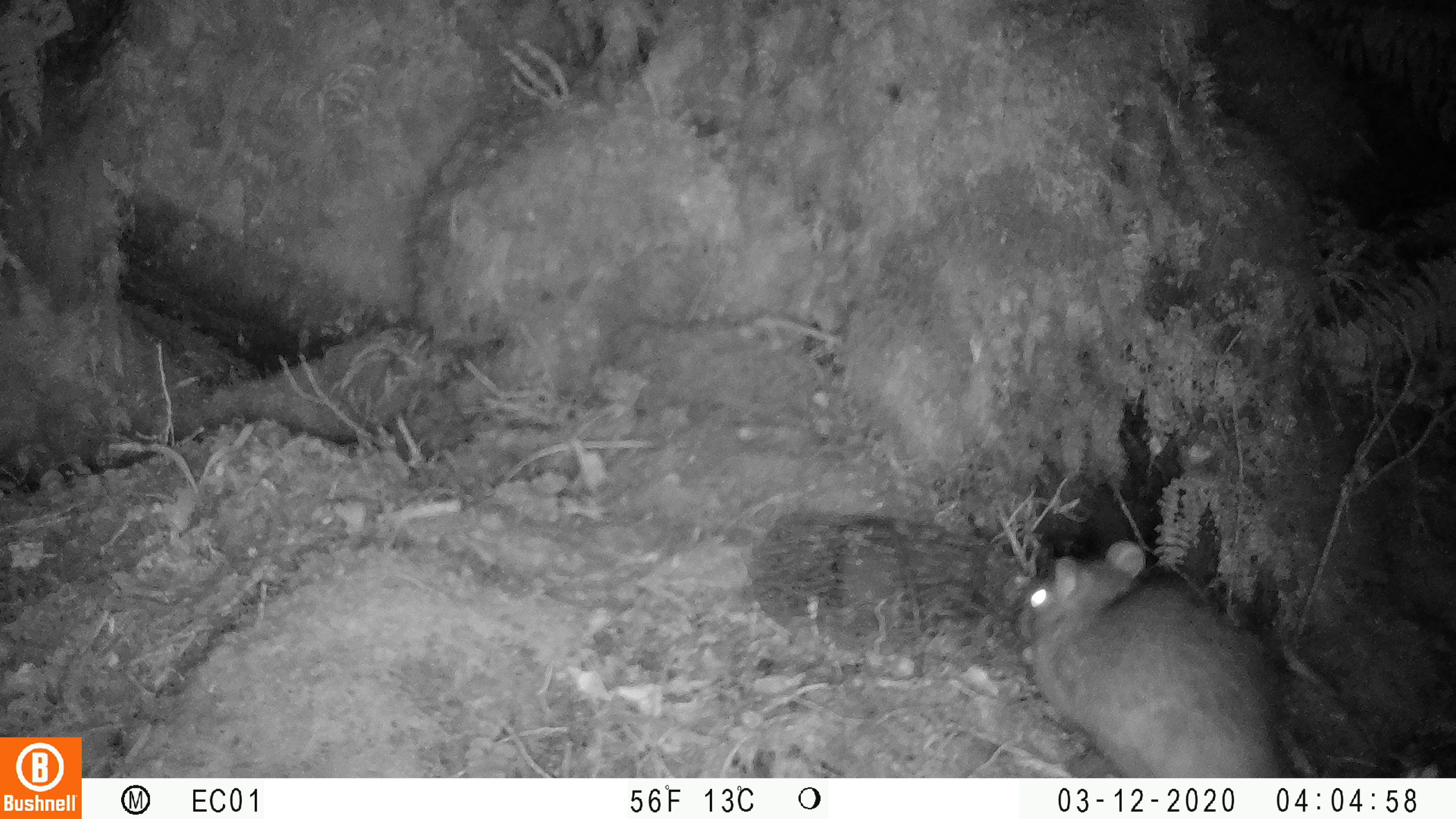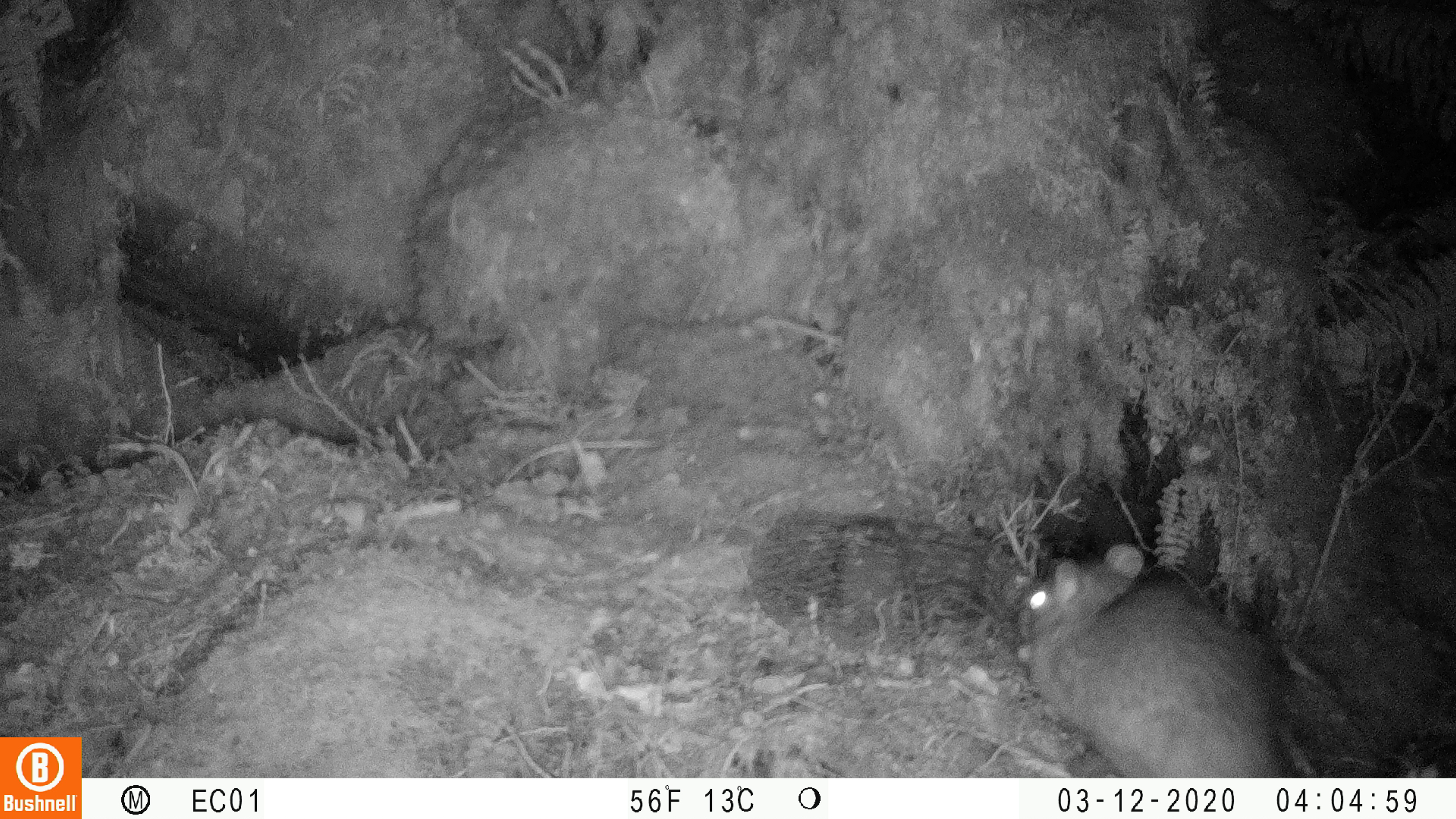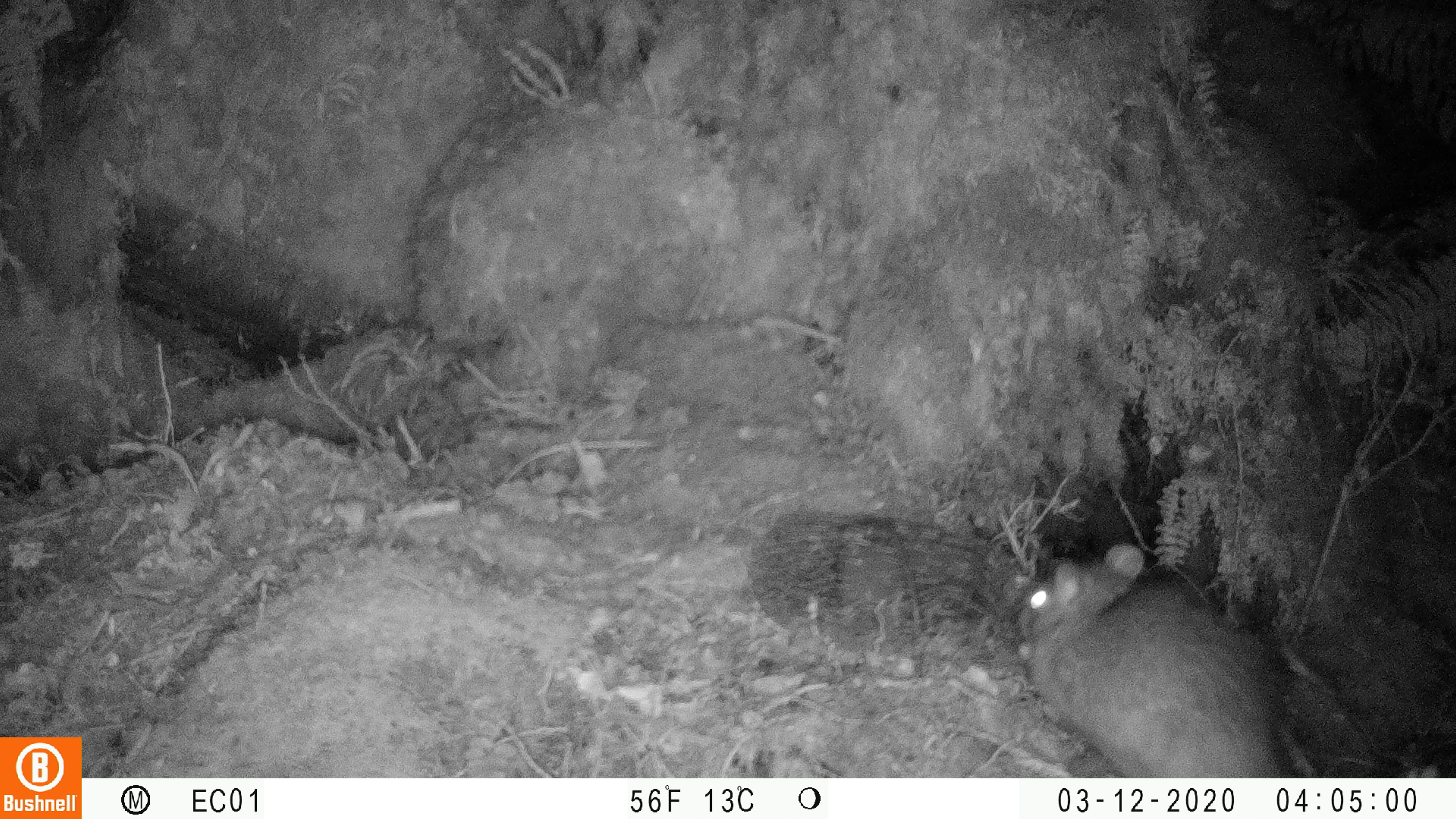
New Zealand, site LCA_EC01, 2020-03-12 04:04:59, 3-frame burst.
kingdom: Animalia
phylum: Chordata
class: Mammalia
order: Rodentia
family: Muridae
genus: Rattus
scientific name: Rattus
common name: rat